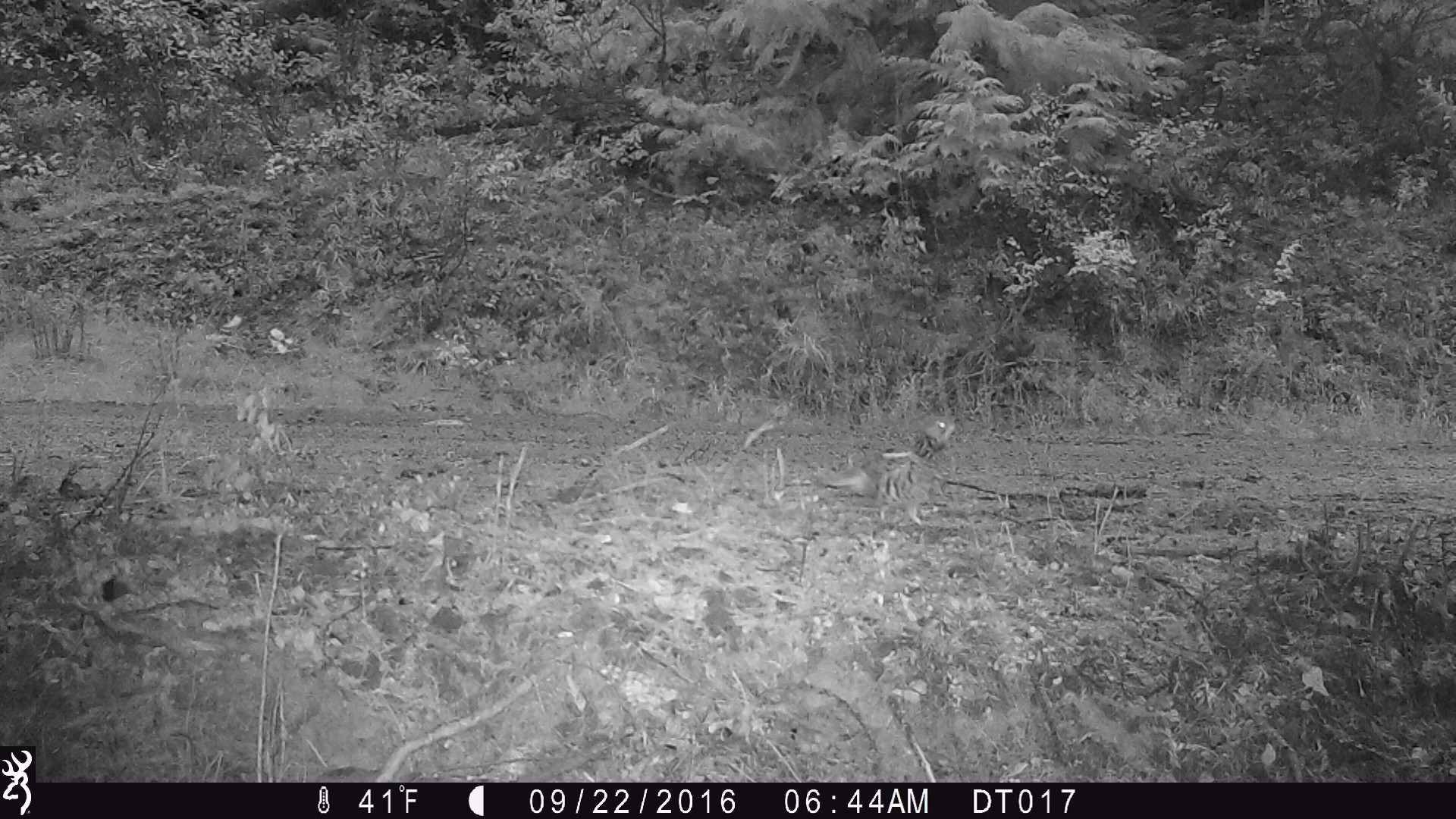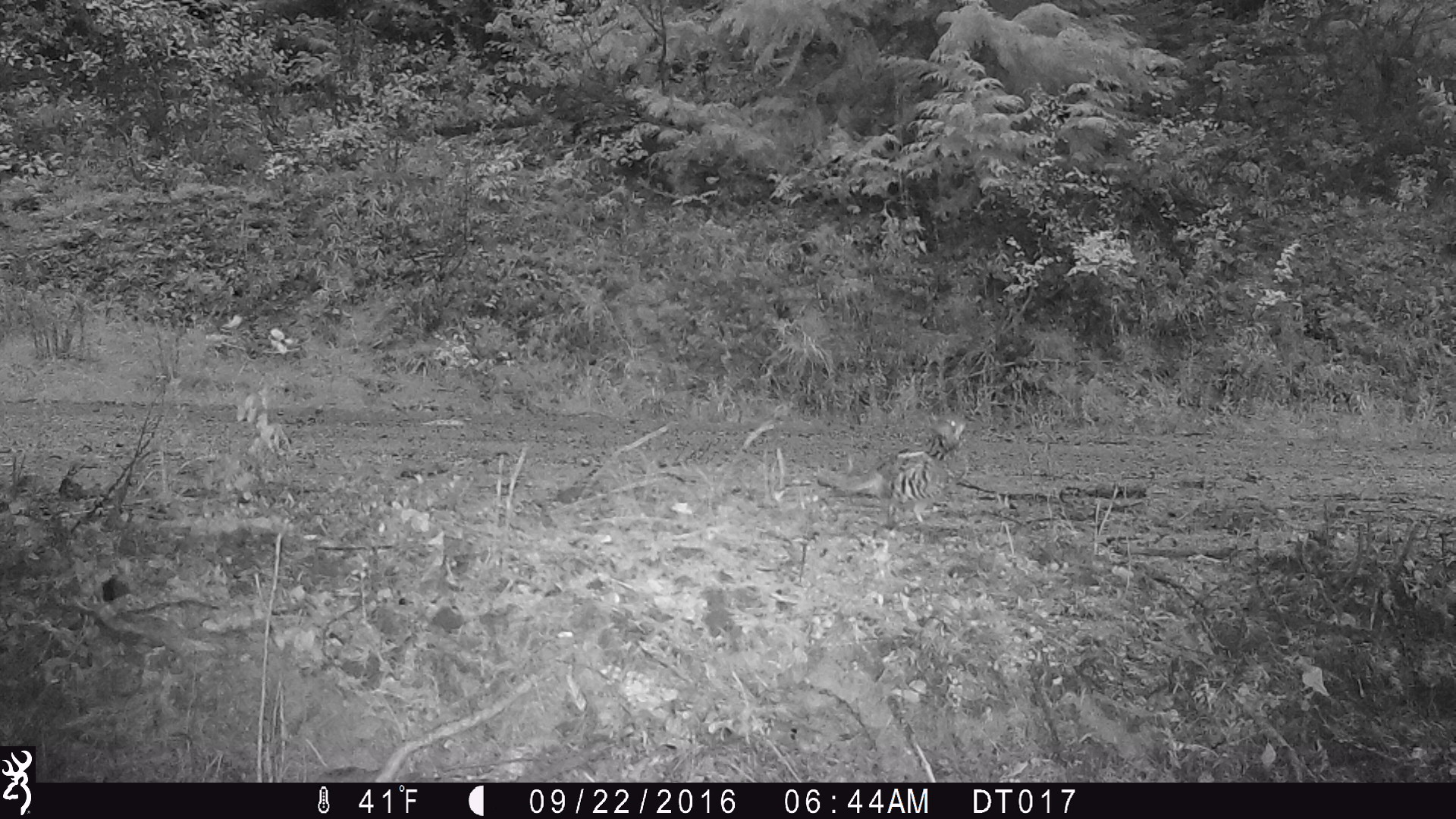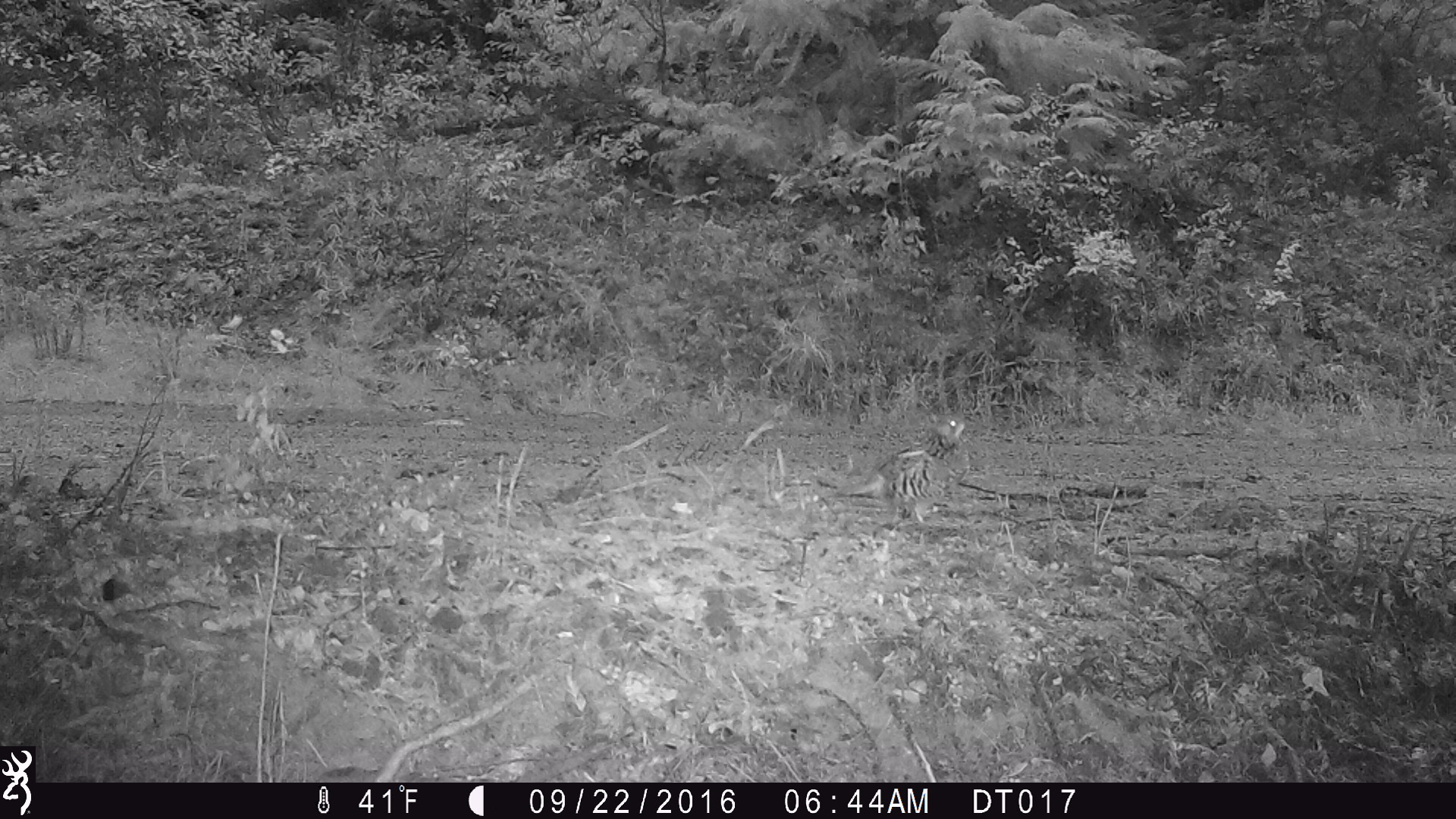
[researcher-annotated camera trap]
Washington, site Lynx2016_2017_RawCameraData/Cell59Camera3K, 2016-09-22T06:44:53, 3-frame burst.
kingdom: Animalia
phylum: Chordata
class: Aves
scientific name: Aves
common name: birds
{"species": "Aves (birds)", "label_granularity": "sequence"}